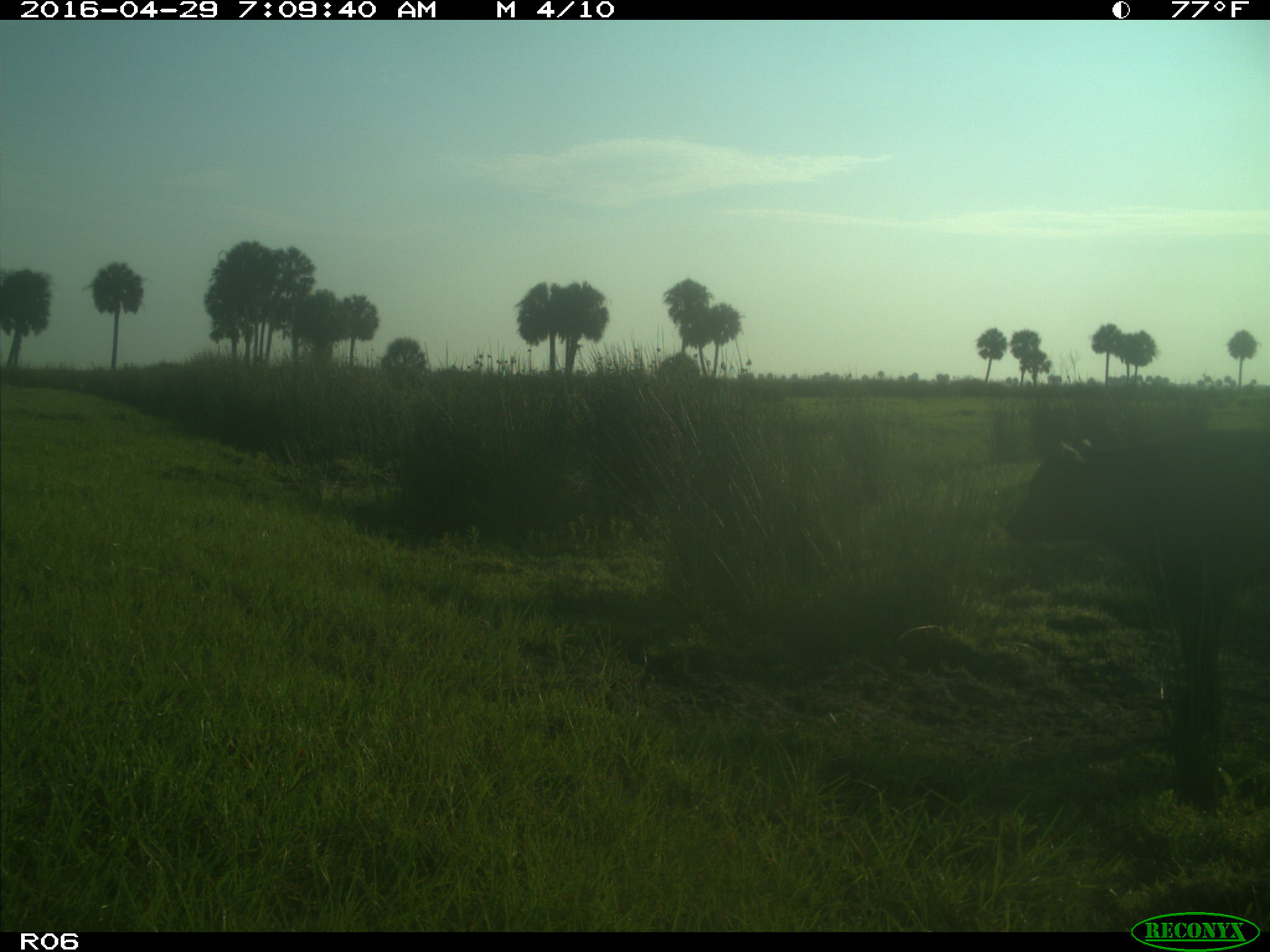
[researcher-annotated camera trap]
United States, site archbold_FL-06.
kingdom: Animalia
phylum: Chordata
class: Mammalia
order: Artiodactyla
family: Bovidae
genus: Bos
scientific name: Bos taurus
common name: domestic cow